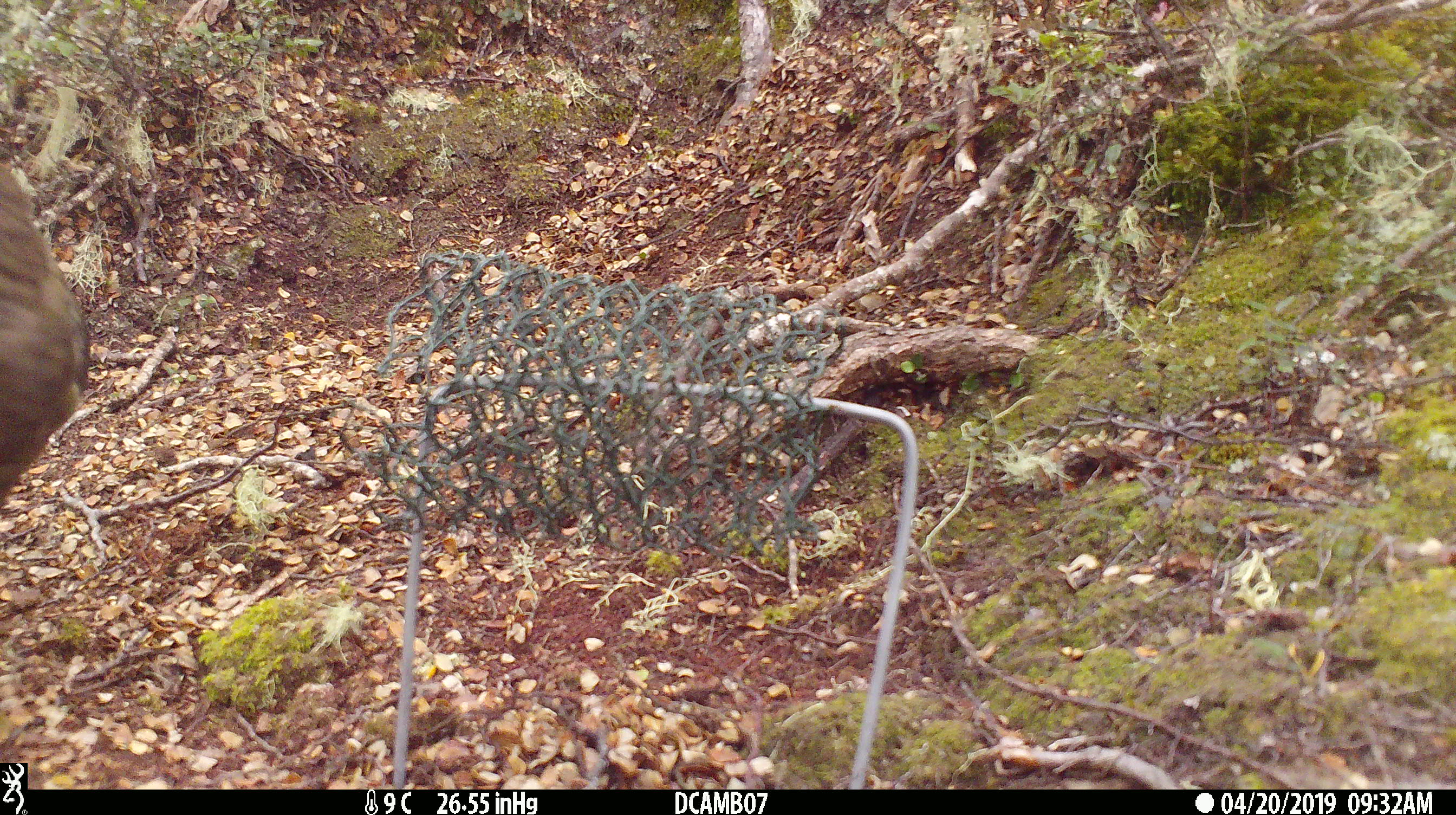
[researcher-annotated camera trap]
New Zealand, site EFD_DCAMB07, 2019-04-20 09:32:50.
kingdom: Animalia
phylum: Chordata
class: Aves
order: Psittaciformes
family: Strigopidae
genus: Nestor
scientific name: Nestor notabilis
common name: kea